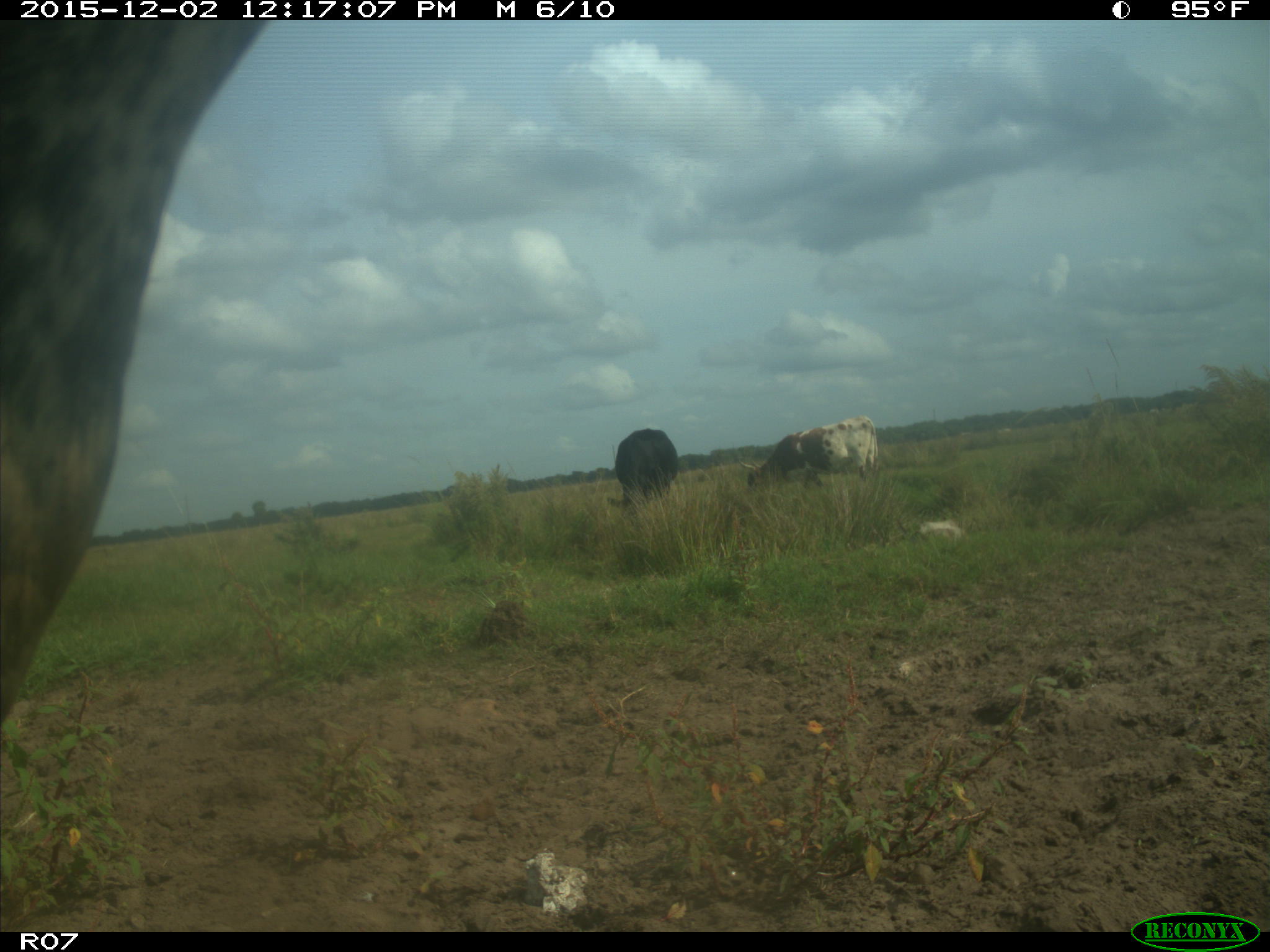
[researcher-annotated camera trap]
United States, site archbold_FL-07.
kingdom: Animalia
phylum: Chordata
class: Mammalia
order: Artiodactyla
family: Bovidae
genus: Bos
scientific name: Bos taurus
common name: domestic cow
Bos taurus (domestic cow).